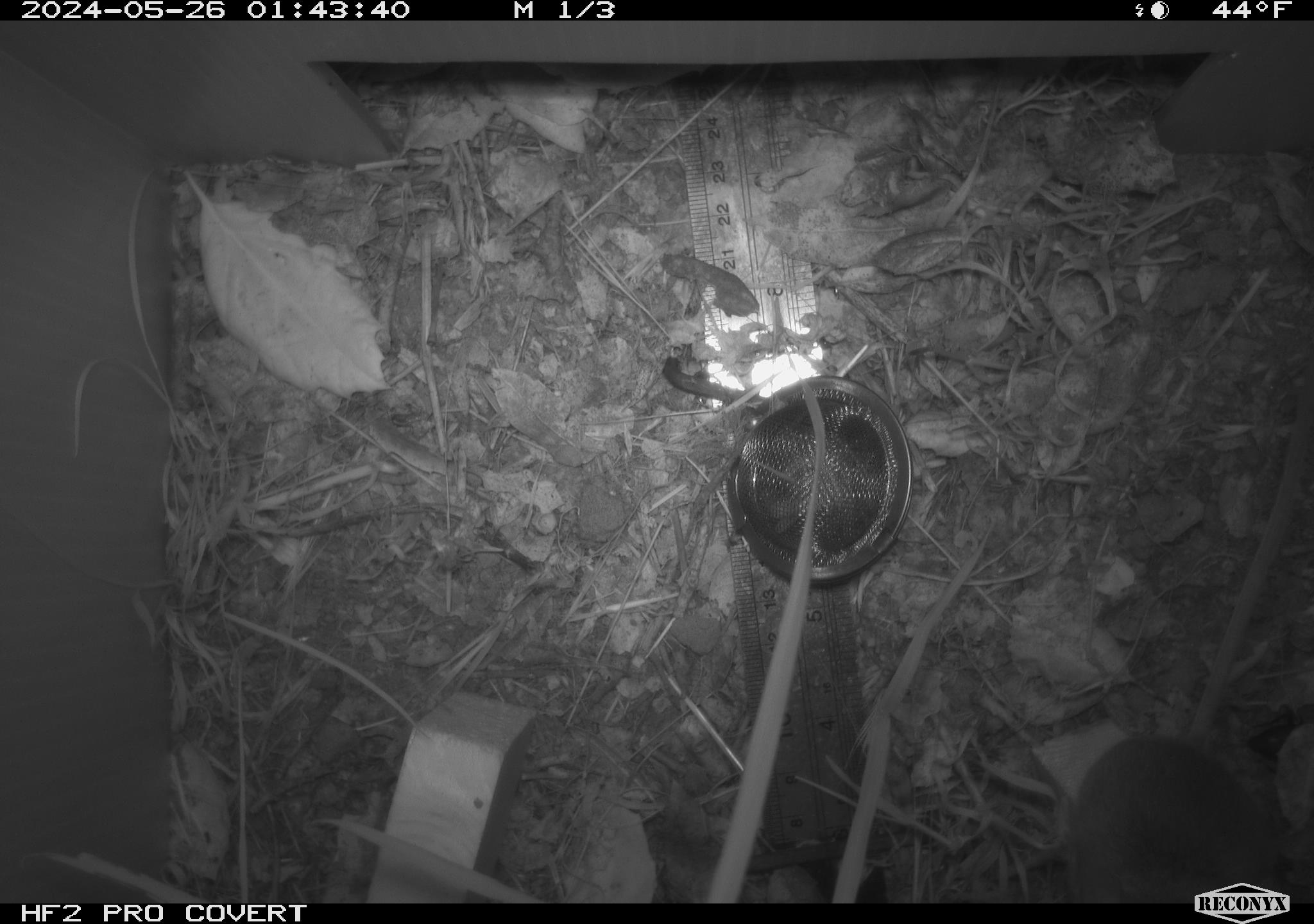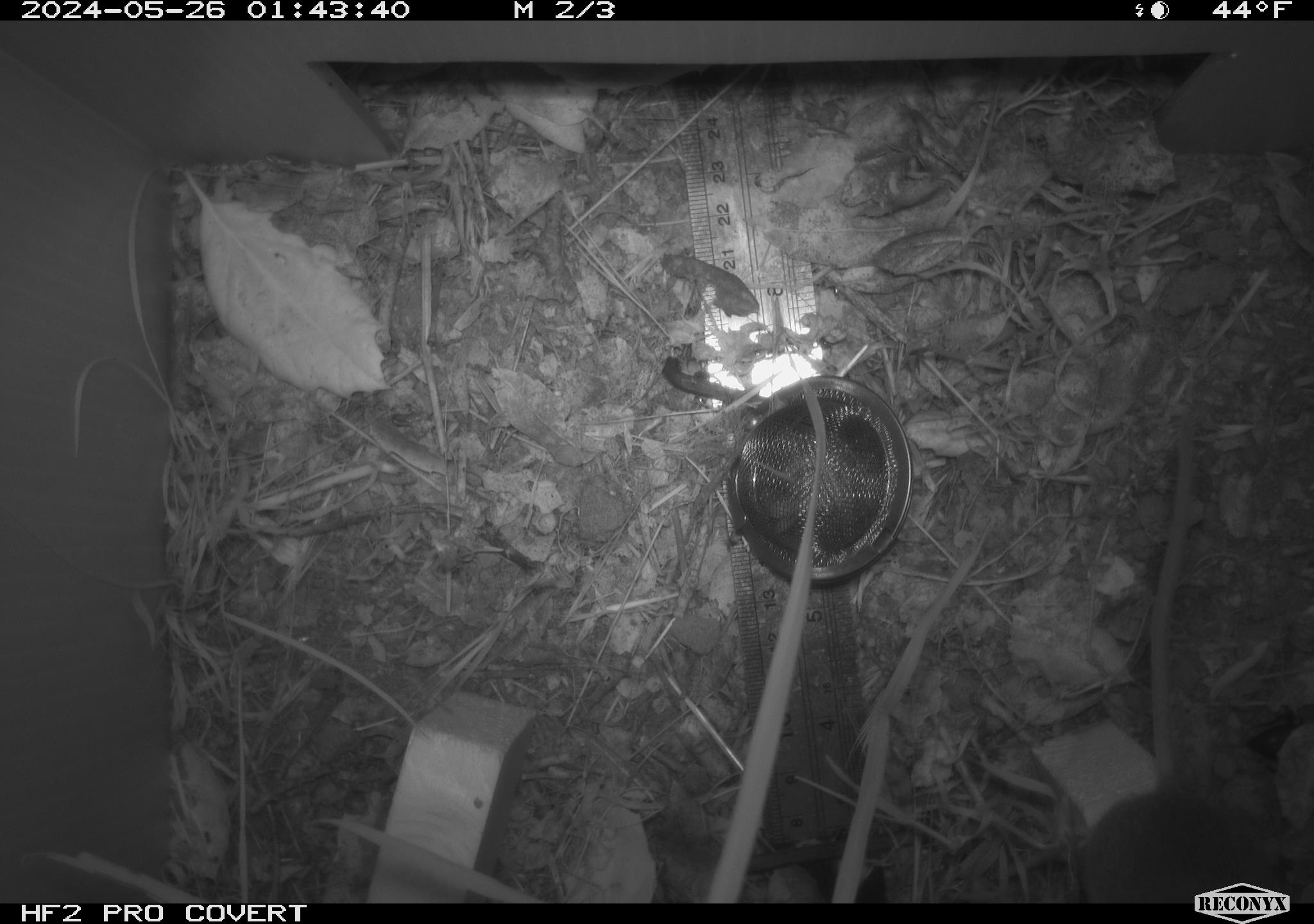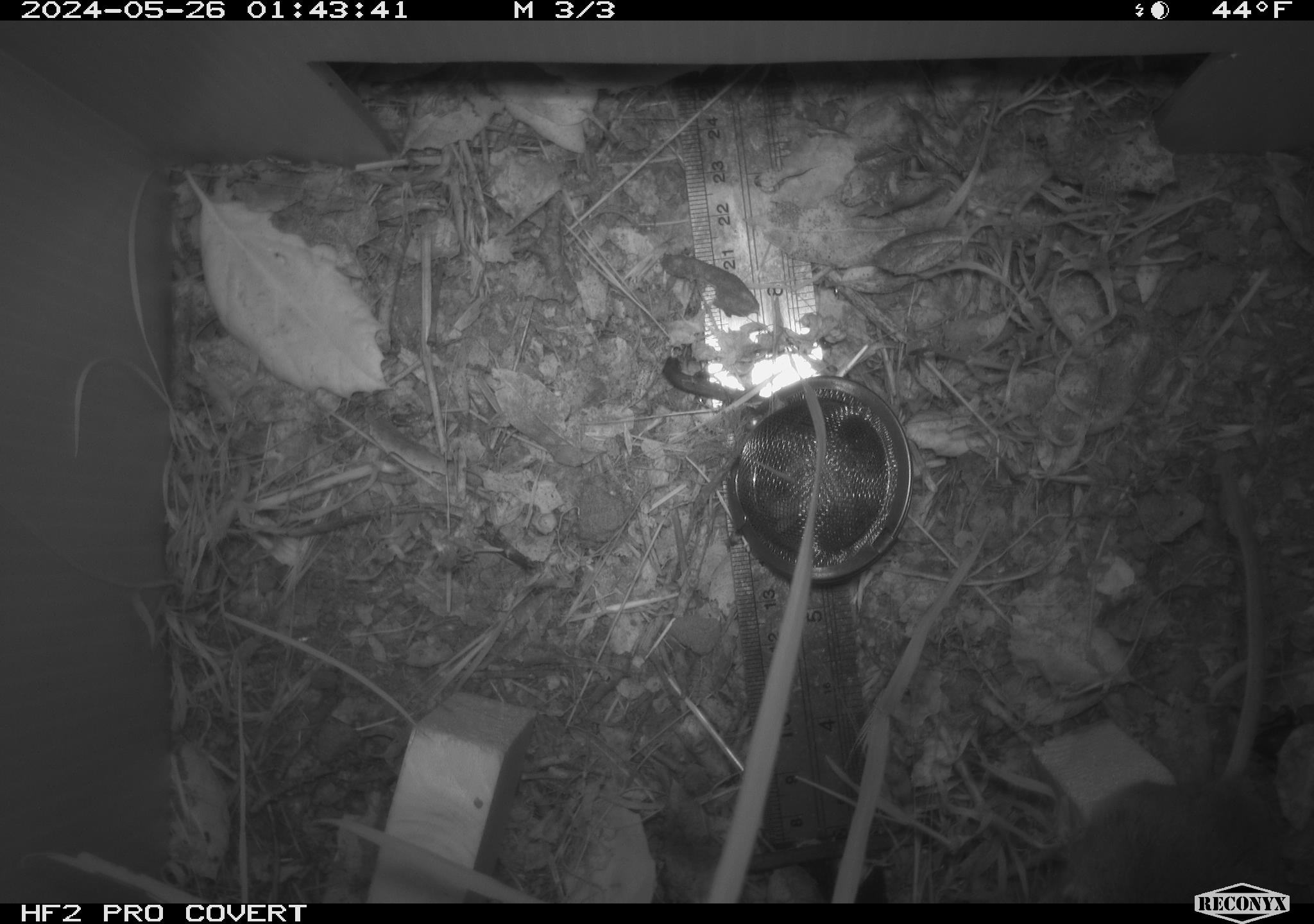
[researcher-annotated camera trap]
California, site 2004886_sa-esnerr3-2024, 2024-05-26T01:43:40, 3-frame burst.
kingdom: Animalia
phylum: Chordata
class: Mammalia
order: Rodentia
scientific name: Rodentia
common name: rodent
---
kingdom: Animalia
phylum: Arthropoda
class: Insecta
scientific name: Insecta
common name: insect